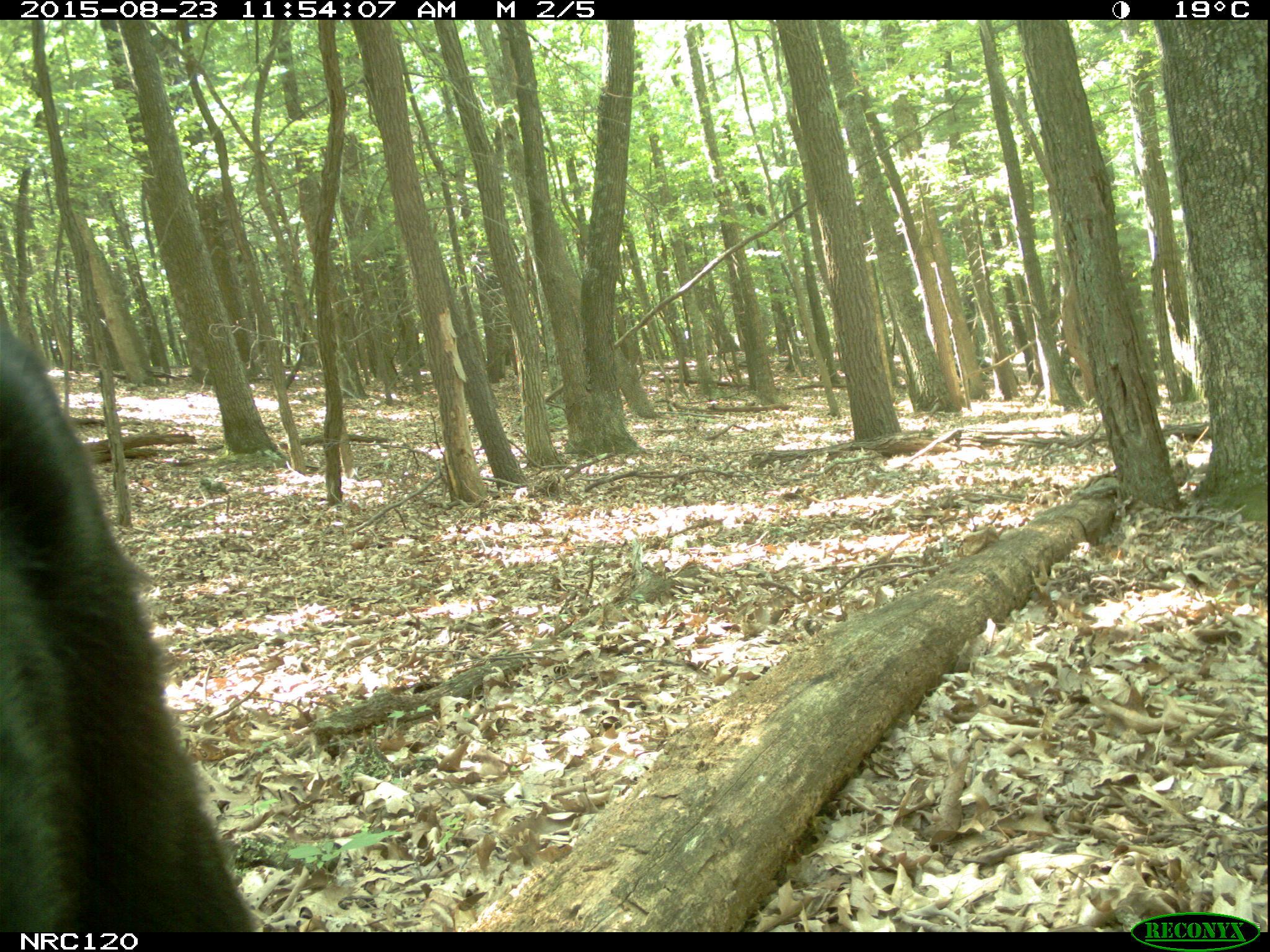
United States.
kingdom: Animalia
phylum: Chordata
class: Mammalia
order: Carnivora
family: Ursidae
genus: Ursus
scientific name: Ursus americanus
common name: american black bear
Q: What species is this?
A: American Black Bear (Ursus americanus).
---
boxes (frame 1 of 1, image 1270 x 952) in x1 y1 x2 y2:
American Black Bear: 0 308 266 936